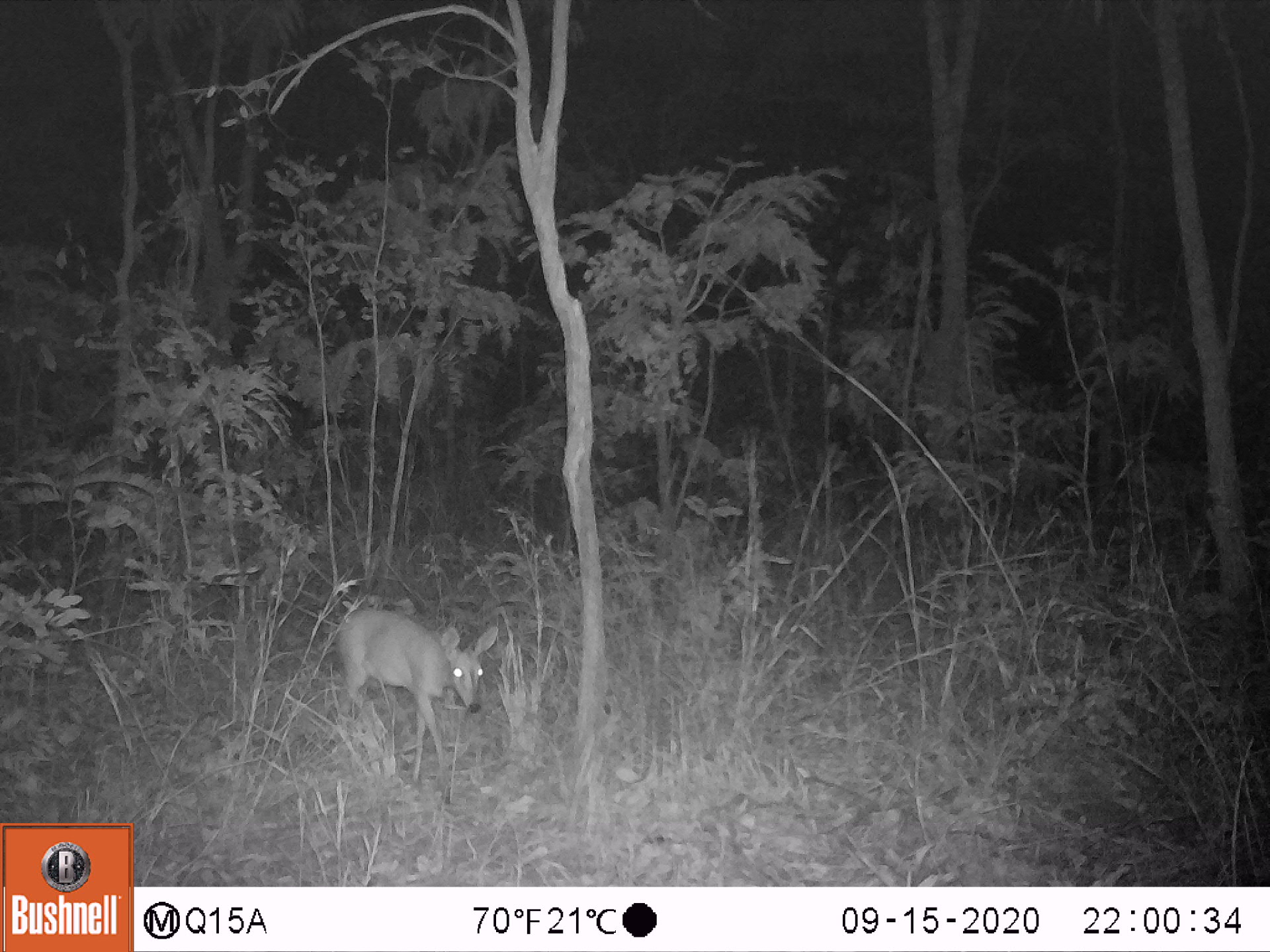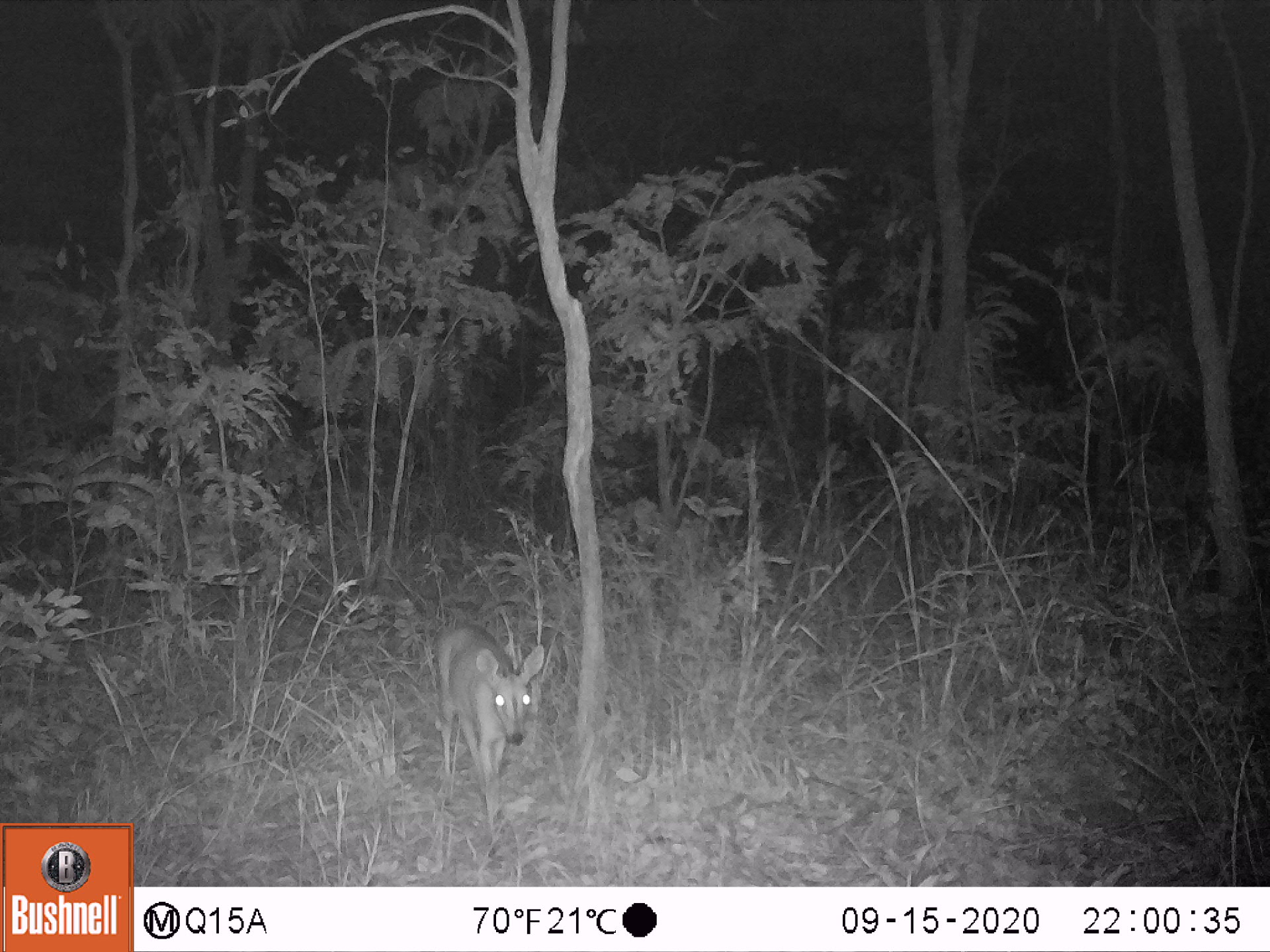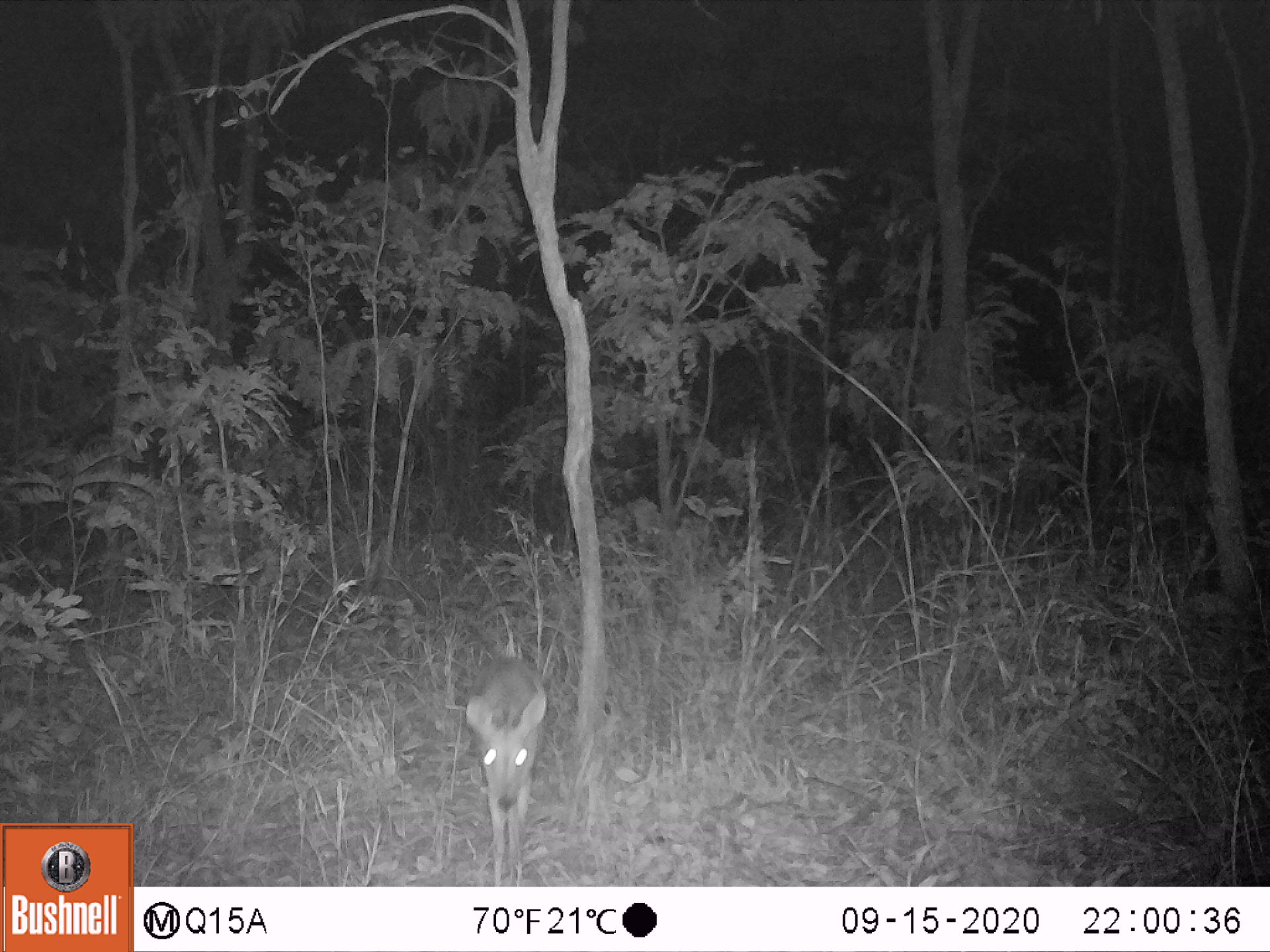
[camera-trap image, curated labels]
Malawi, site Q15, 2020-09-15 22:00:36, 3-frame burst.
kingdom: Animalia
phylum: Chordata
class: Mammalia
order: Artiodactyla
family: Bovidae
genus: Sylvicapra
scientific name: Sylvicapra grimmia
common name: common duiker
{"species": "common duiker (Sylvicapra grimmia)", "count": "1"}